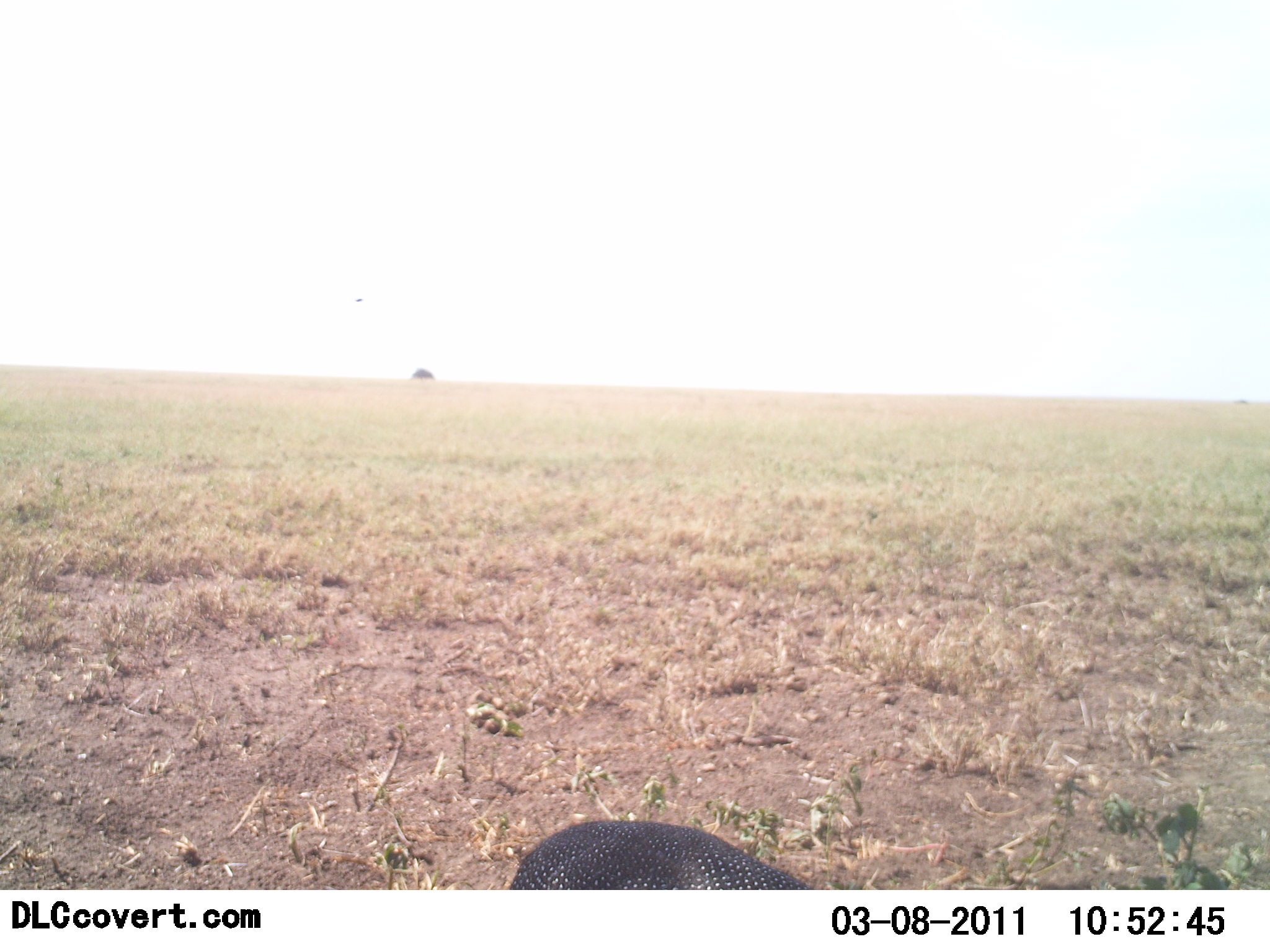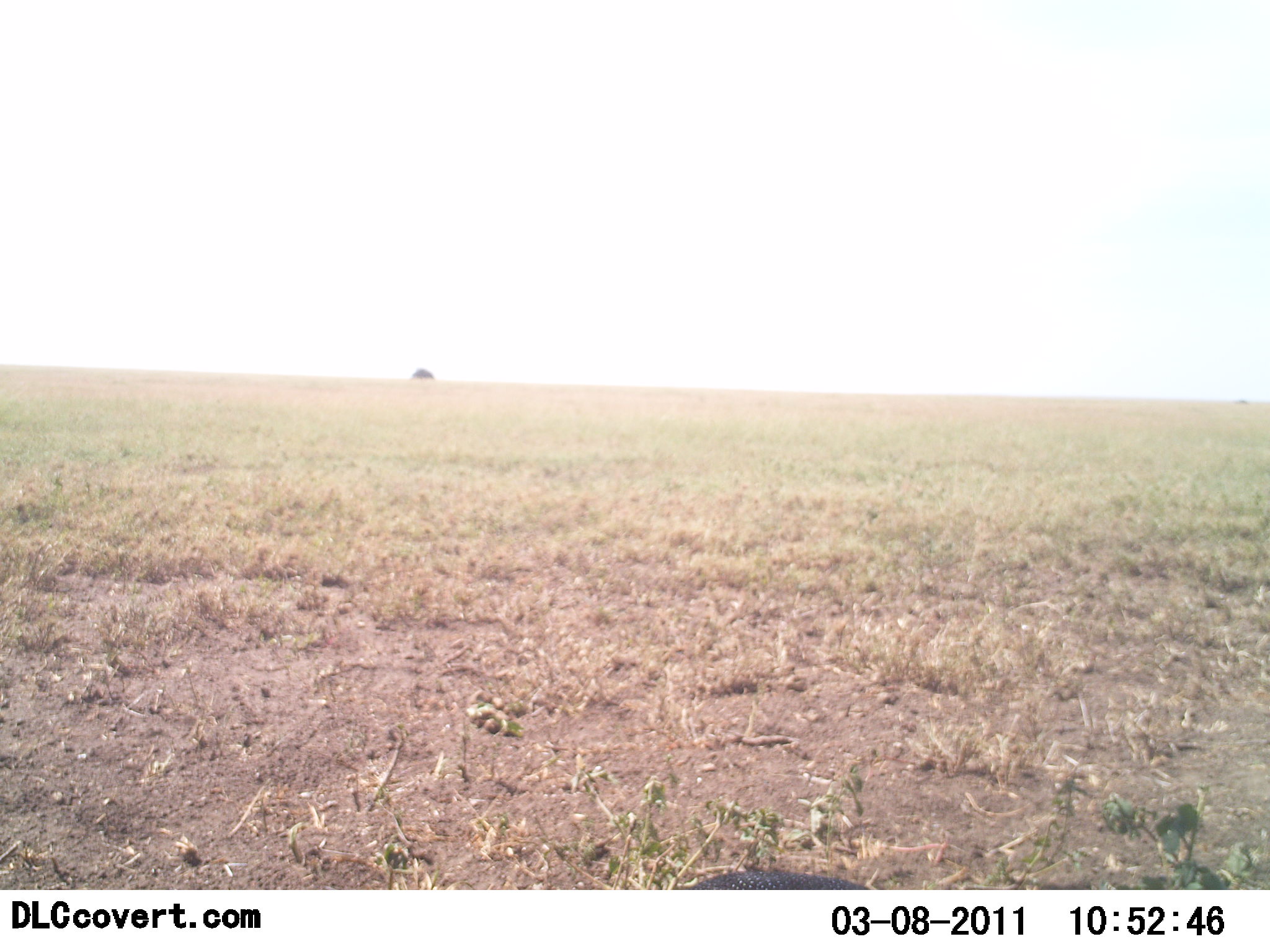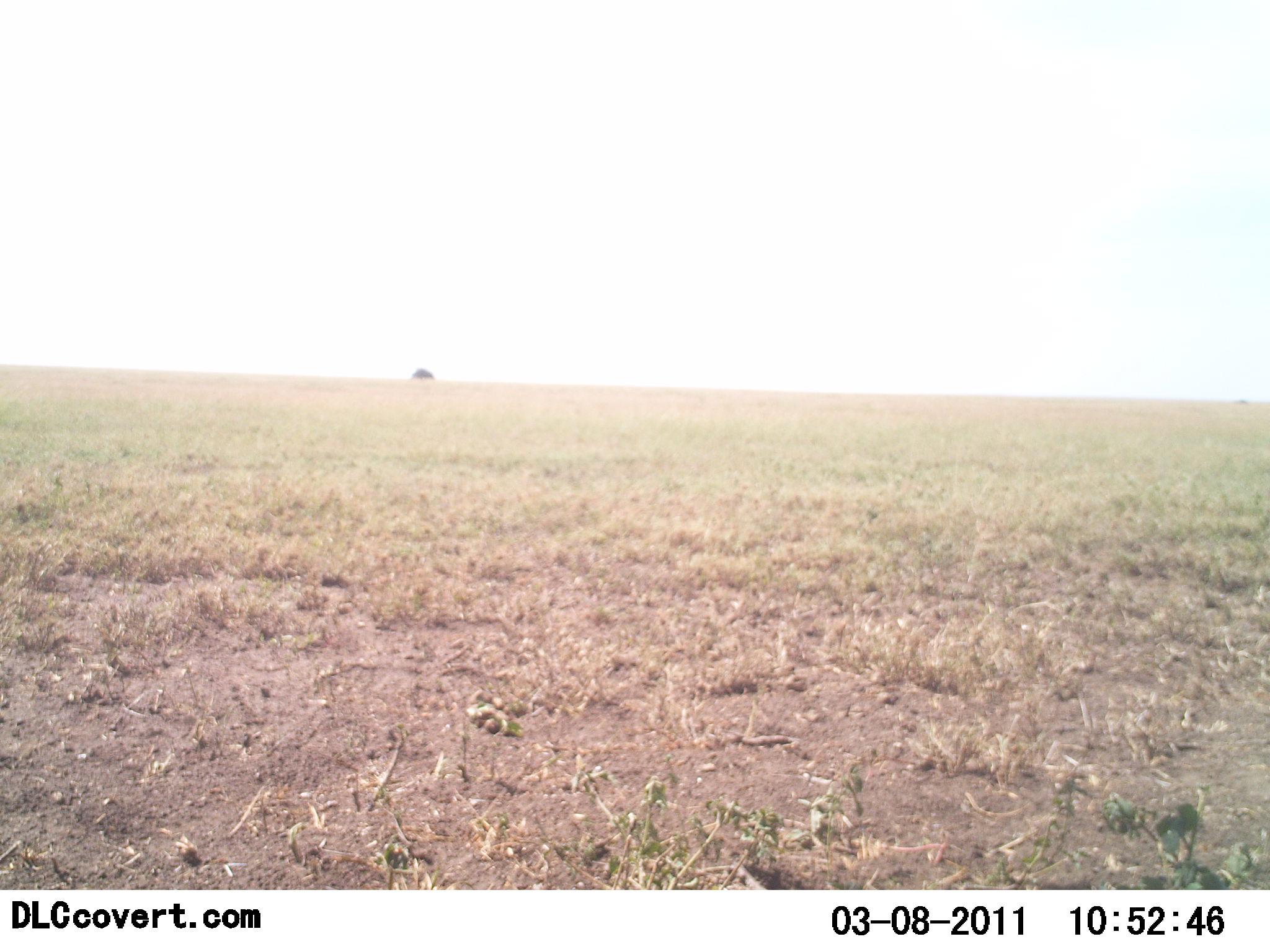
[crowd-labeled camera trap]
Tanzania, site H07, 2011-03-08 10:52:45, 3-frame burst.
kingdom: Animalia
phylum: Chordata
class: Aves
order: Galliformes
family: Numididae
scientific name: Numididae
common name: guinea fowl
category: guineafowl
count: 1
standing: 73%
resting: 9%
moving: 0%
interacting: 0%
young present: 0%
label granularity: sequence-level